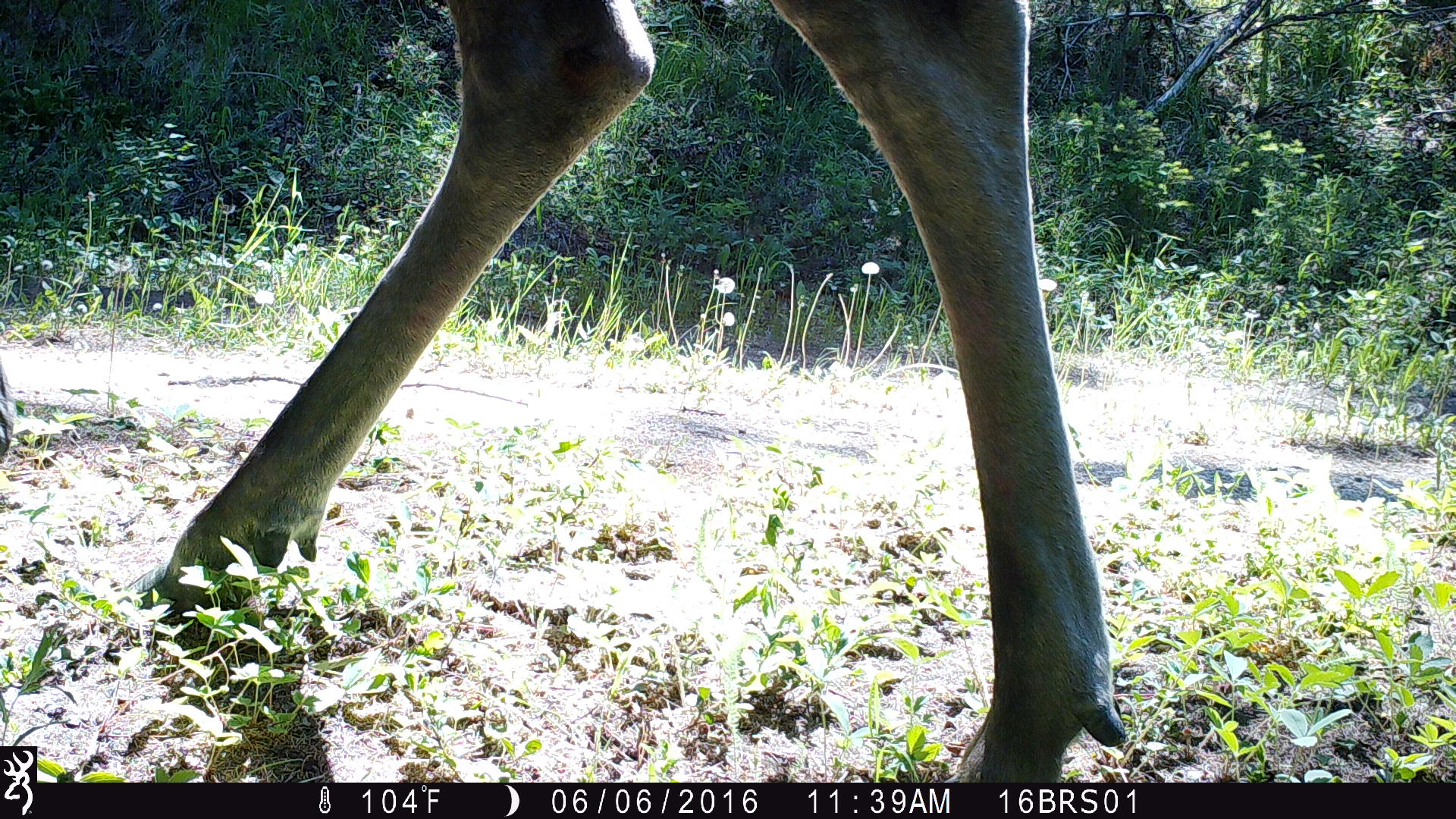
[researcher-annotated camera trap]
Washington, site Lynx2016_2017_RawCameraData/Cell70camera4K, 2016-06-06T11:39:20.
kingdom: Animalia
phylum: Chordata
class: Mammalia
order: Artiodactyla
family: Cervidae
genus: Alces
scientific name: Alces alces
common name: moose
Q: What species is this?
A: Alces alces (moose).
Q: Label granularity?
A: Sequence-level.